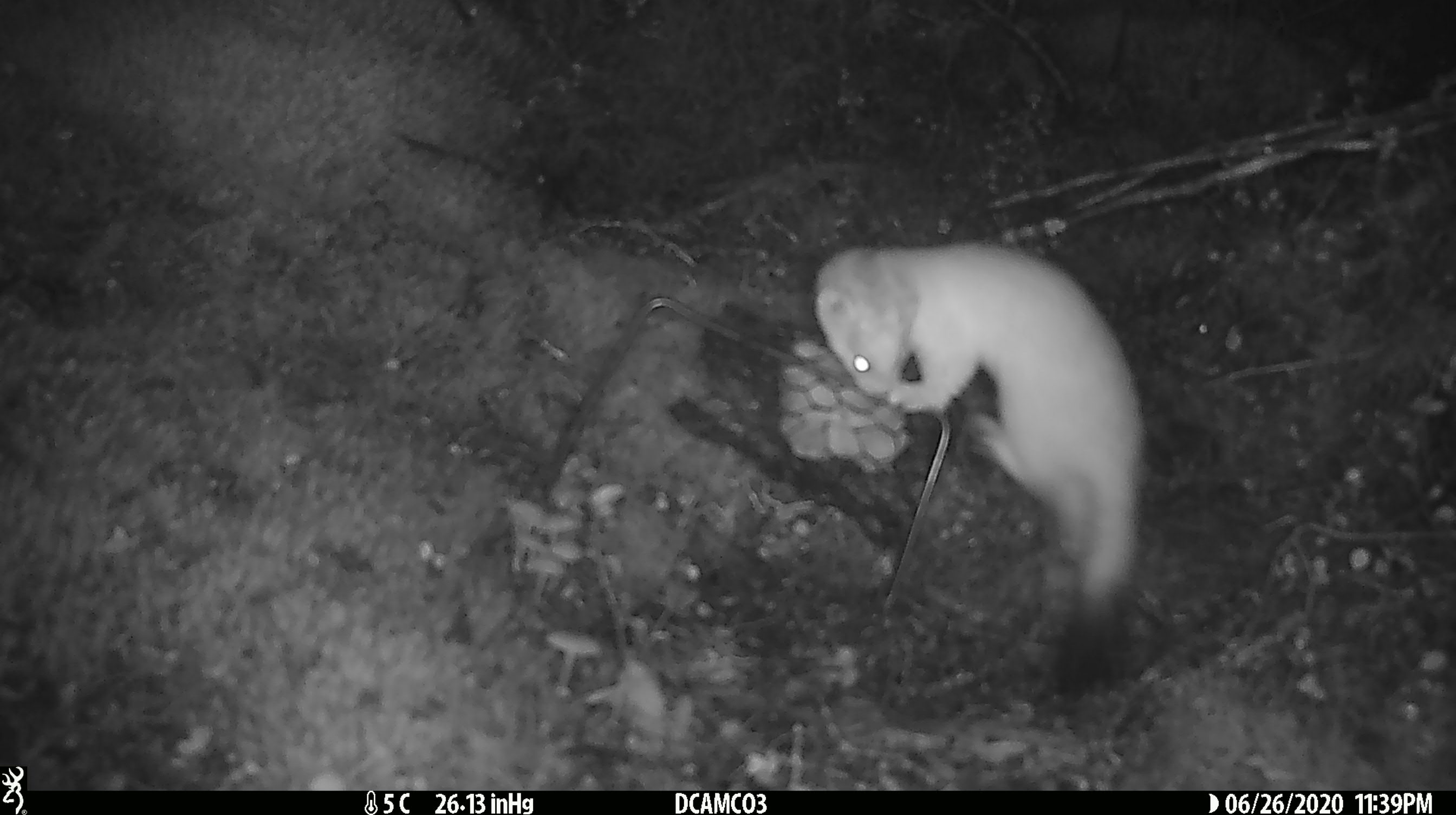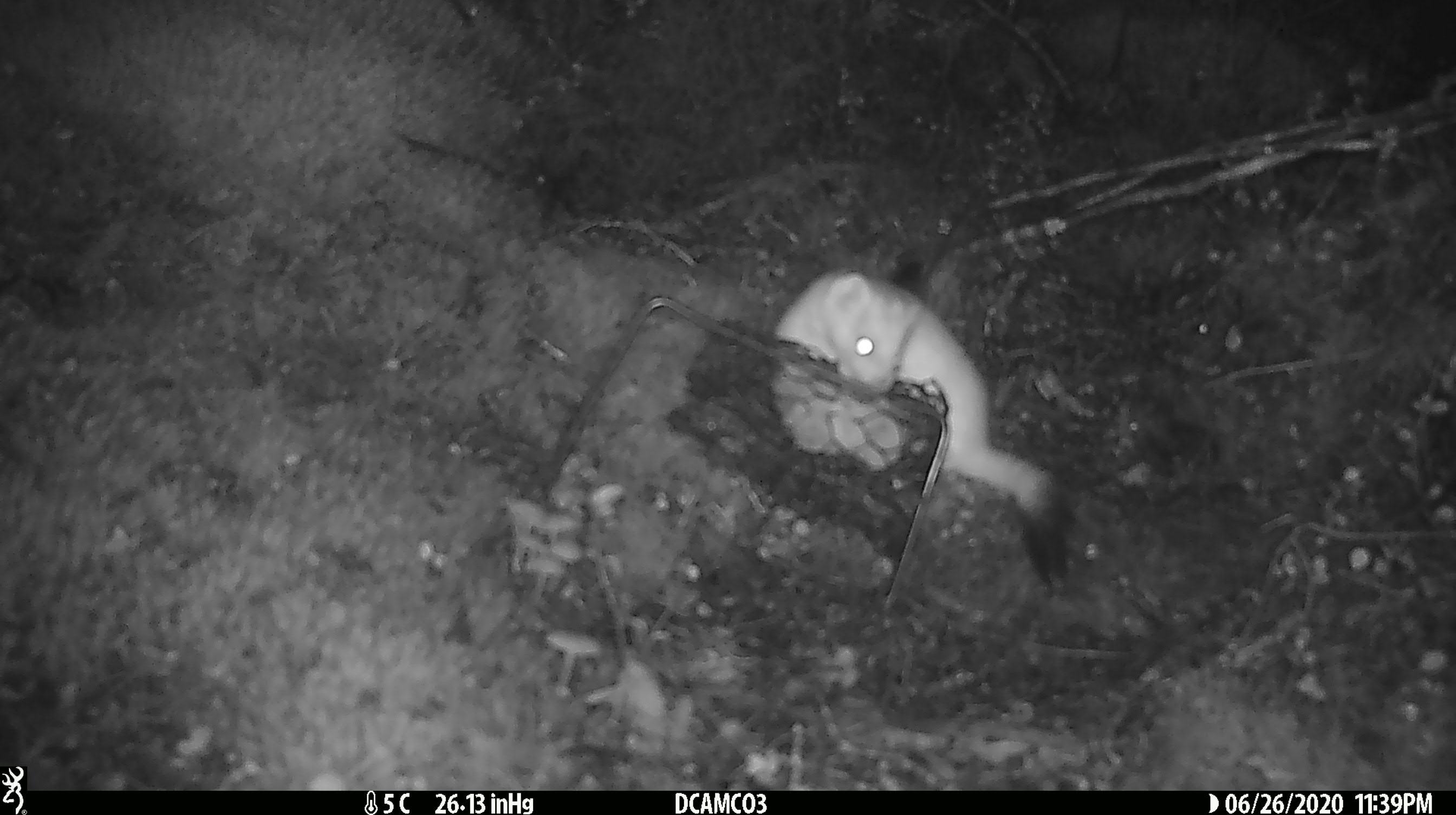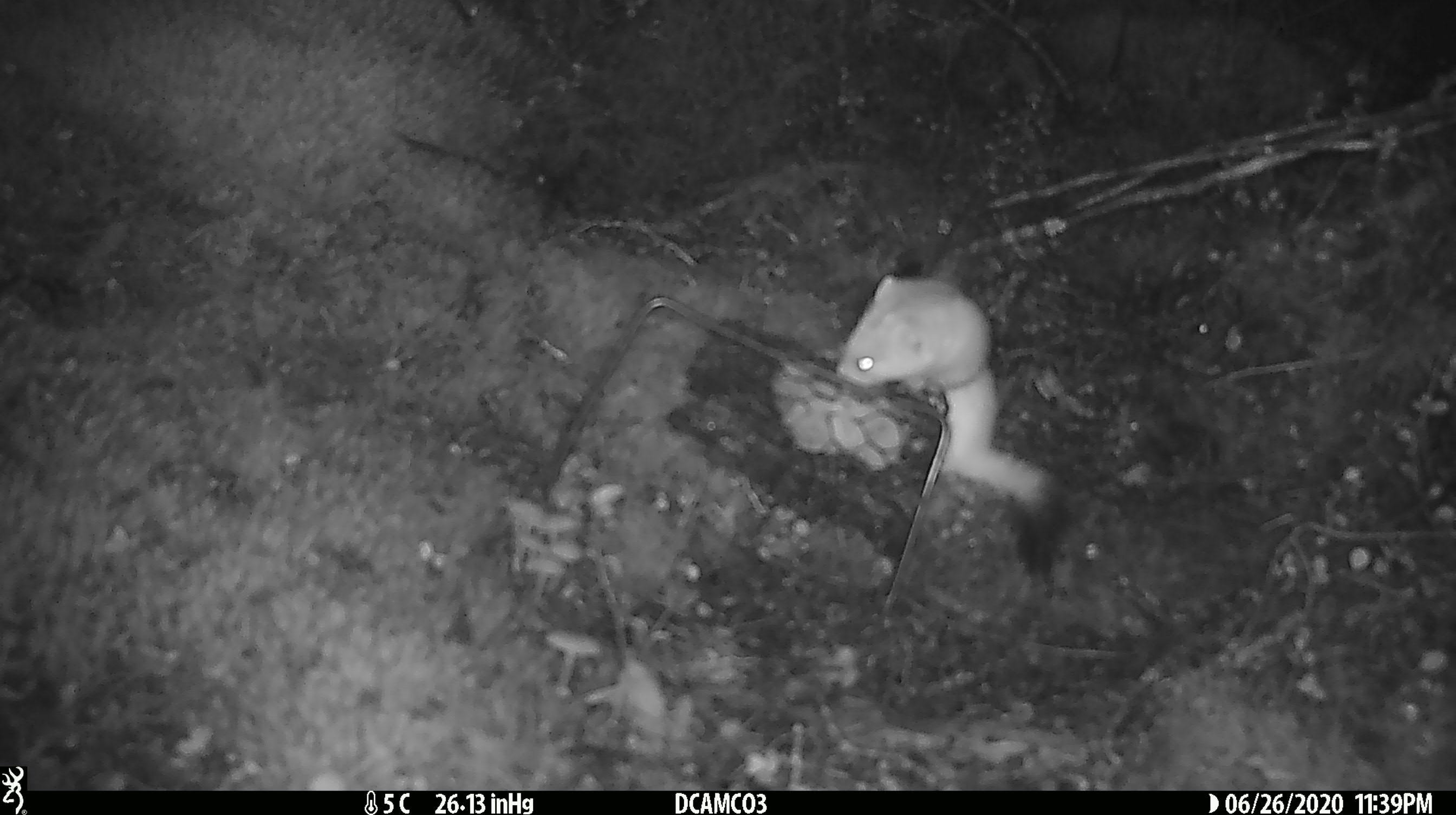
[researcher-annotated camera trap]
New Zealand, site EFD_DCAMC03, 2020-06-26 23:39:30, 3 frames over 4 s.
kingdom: Animalia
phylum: Chordata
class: Mammalia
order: Carnivora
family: Mustelidae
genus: Mustela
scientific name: Mustela erminea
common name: stoat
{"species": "stoat (Mustela erminea)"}